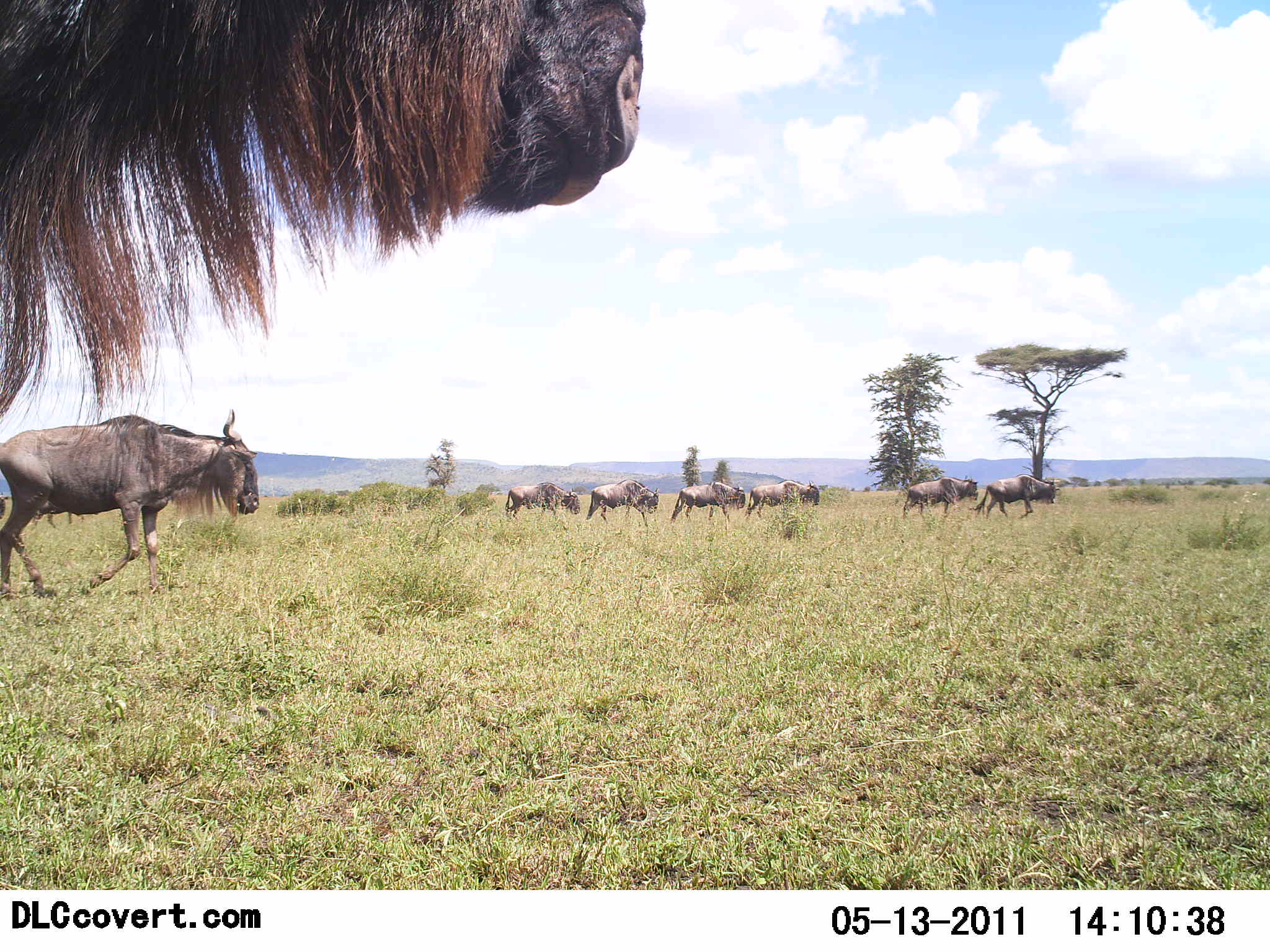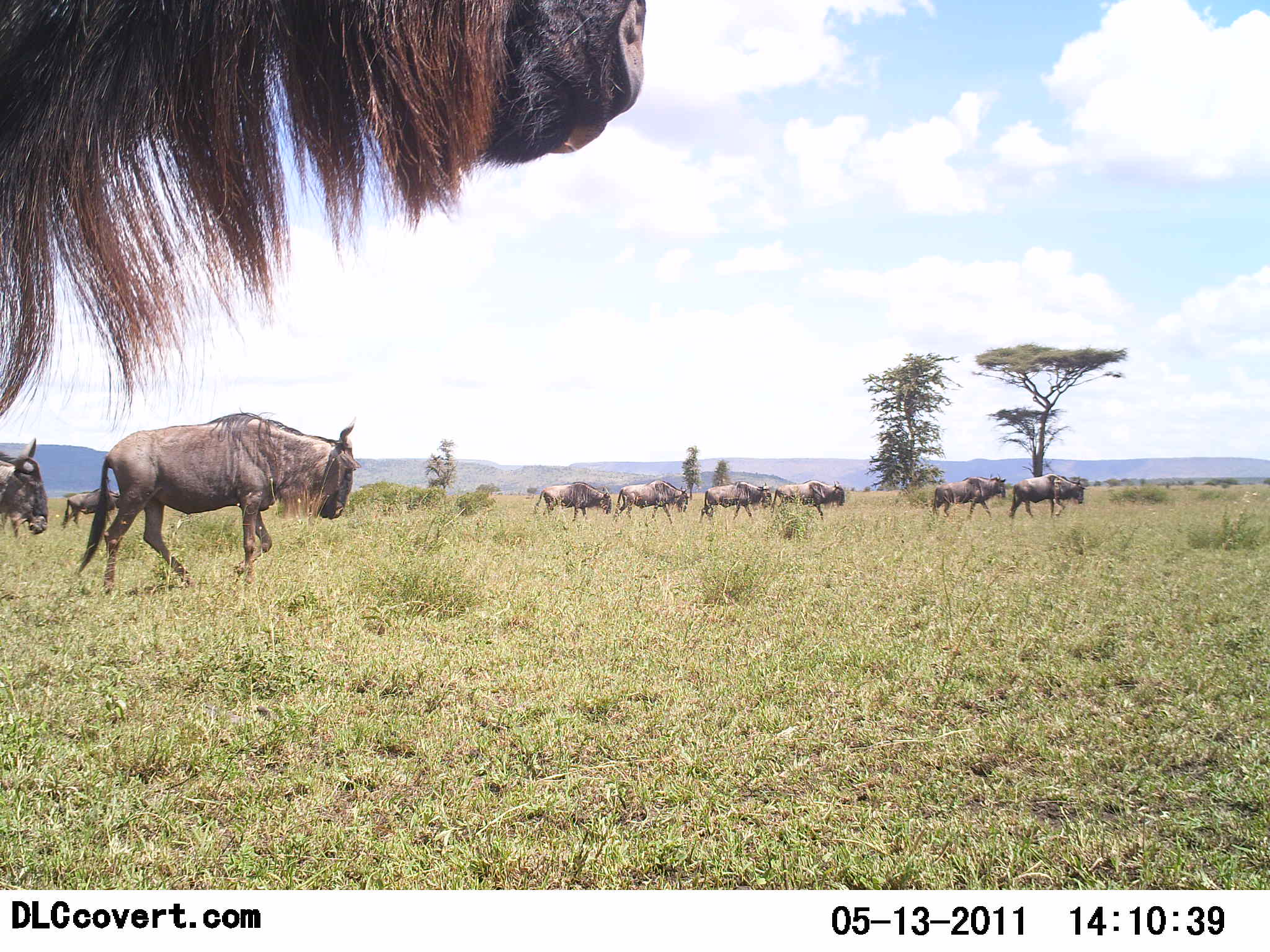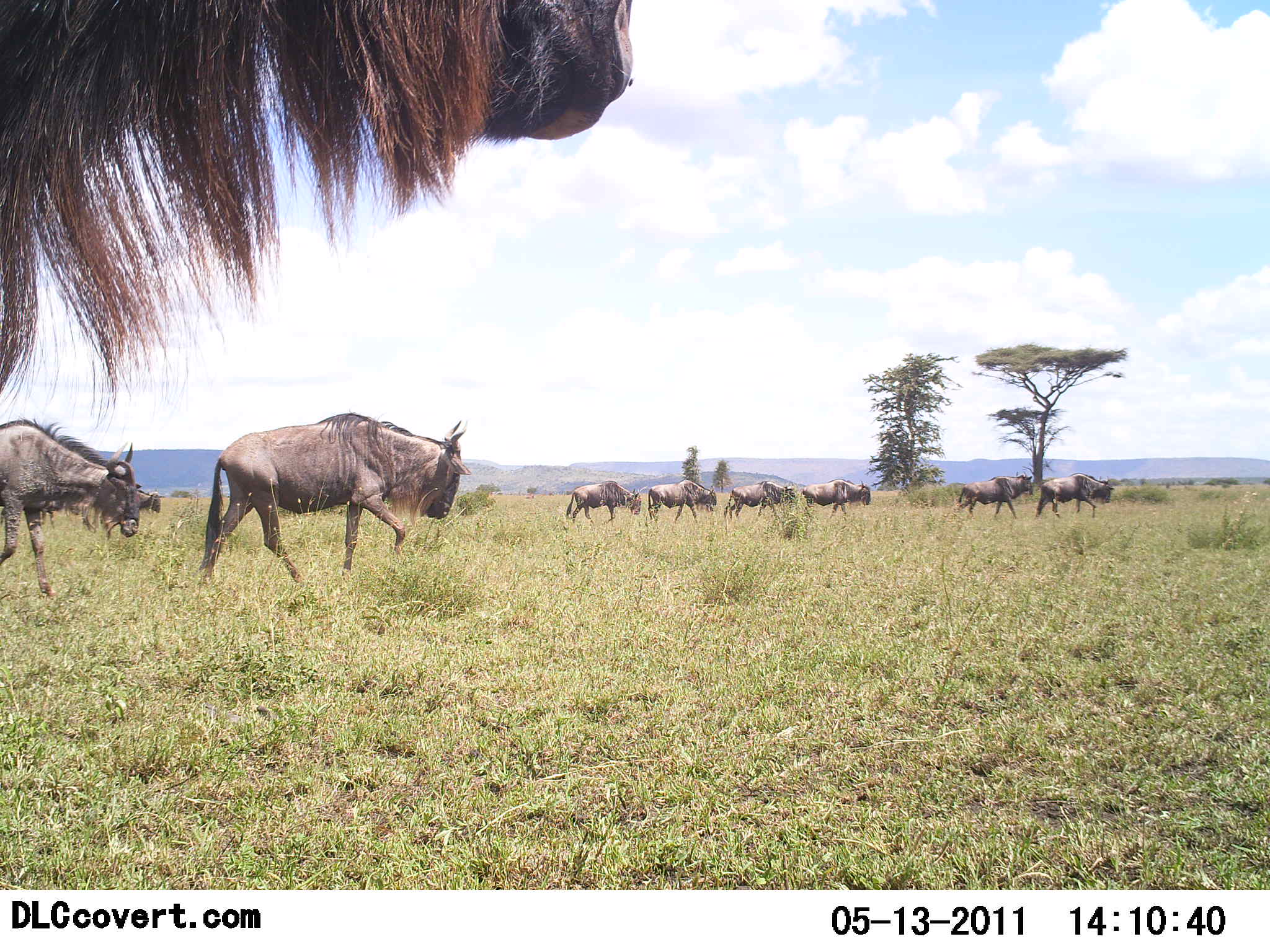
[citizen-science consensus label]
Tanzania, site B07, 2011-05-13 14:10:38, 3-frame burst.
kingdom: Animalia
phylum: Chordata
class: Mammalia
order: Artiodactyla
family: Bovidae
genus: Connochaetes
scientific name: Connochaetes taurinus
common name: blue wildebeest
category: wildebeest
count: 10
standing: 21%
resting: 0%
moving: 93%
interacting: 0%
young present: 0%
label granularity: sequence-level